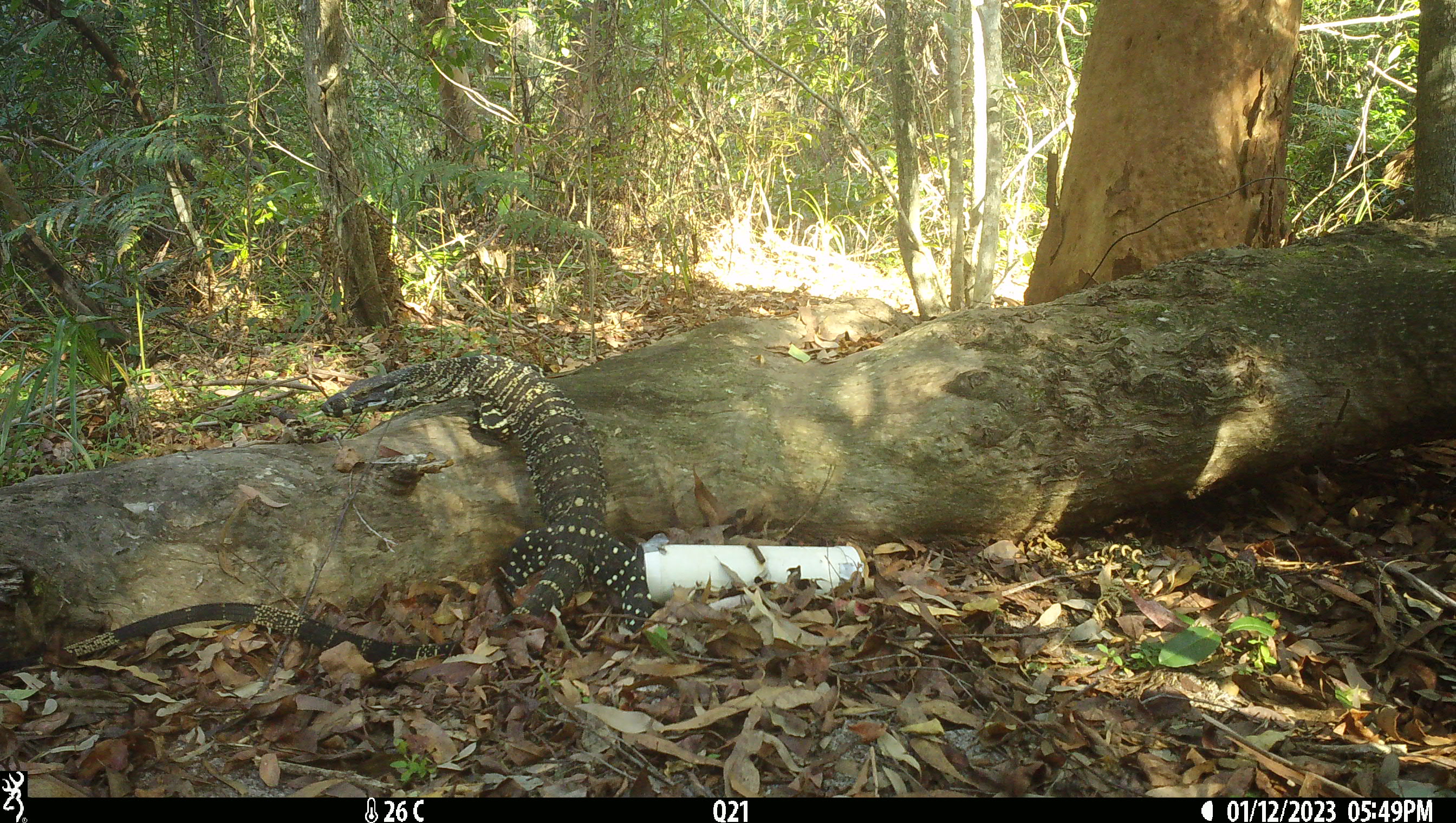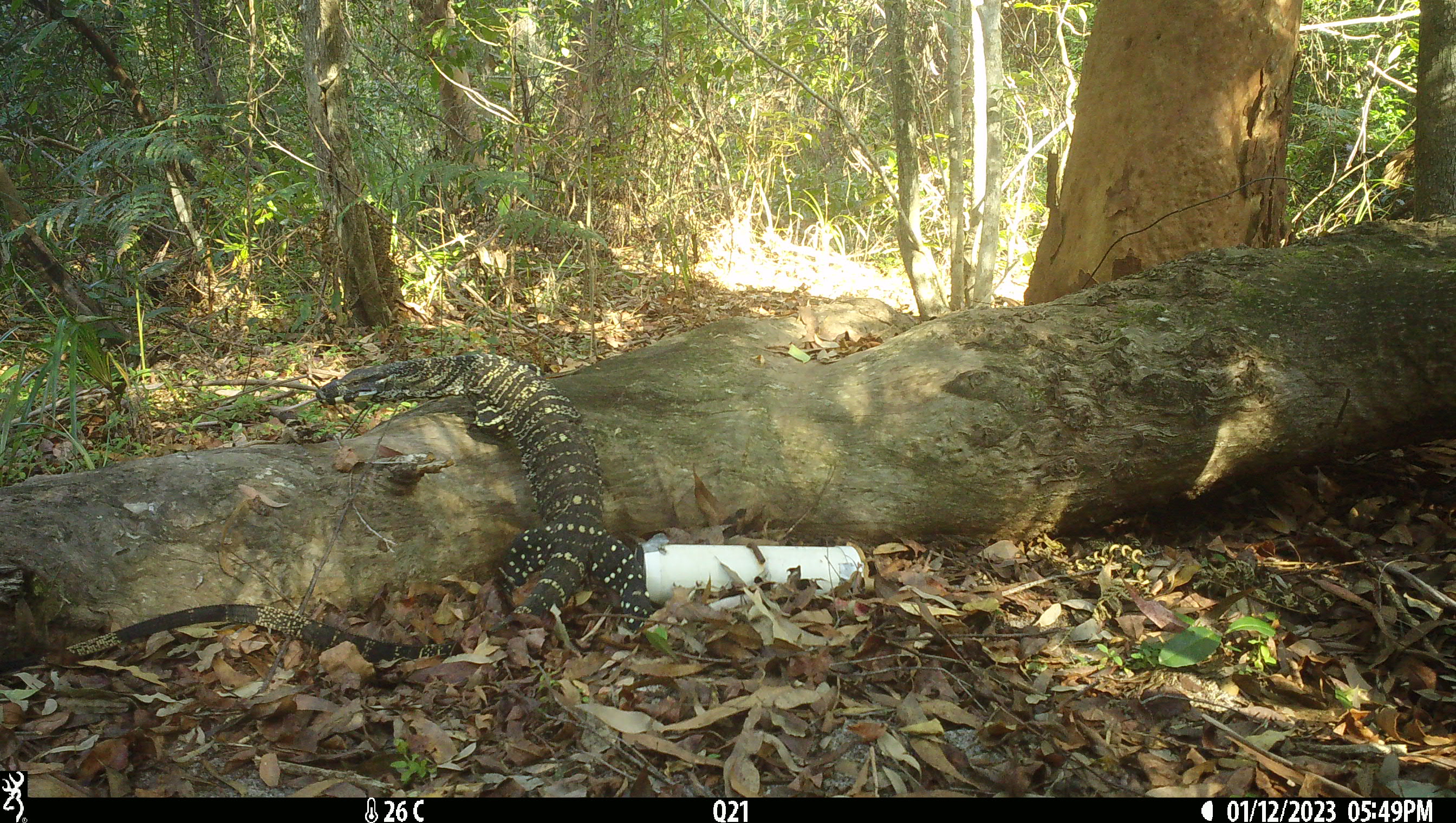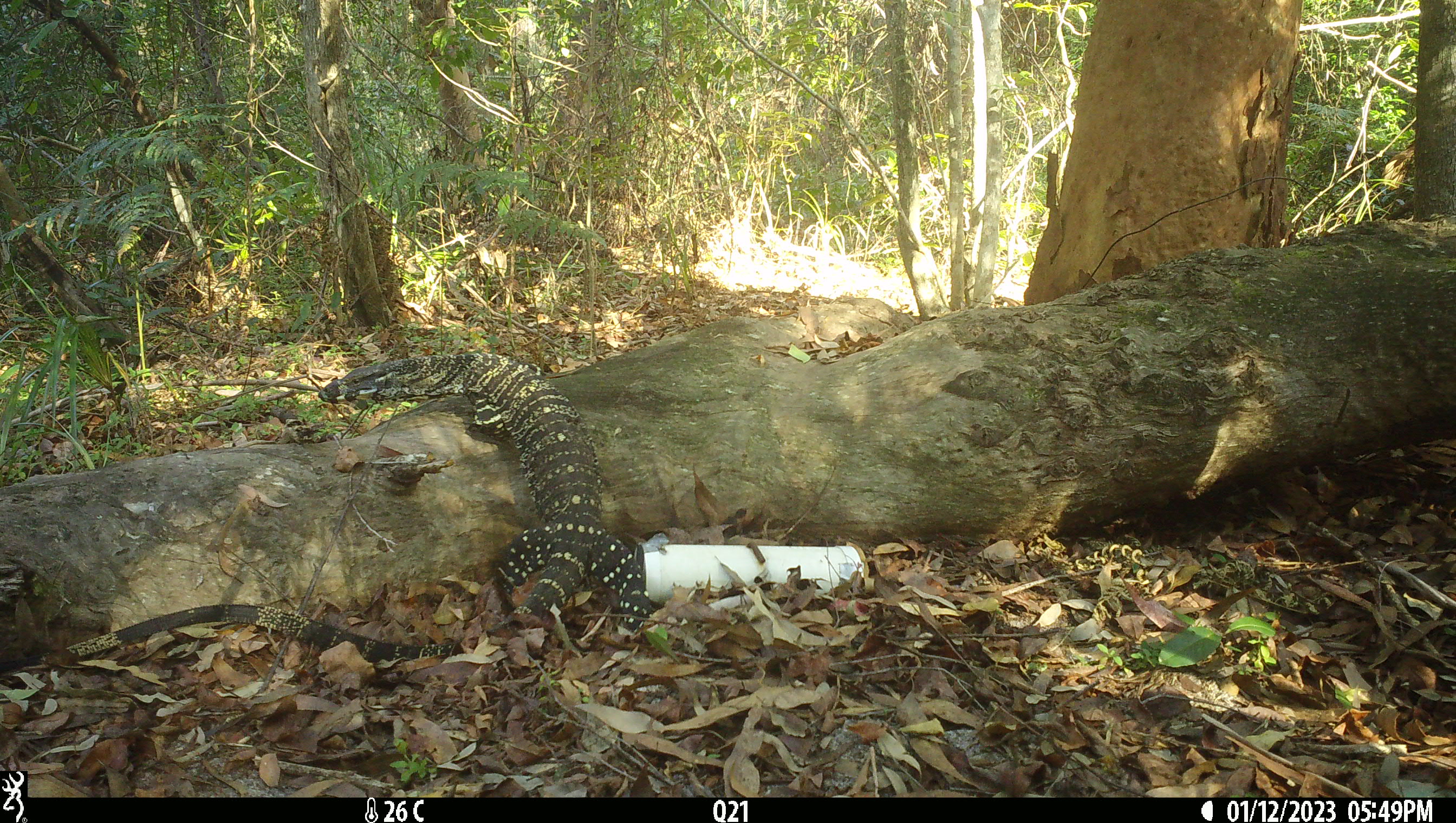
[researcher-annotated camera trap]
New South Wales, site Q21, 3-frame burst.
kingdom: Animalia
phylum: Chordata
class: Reptilia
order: Squamata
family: Varanidae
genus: Varanus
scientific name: Varanus varius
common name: lace monitor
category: goanna